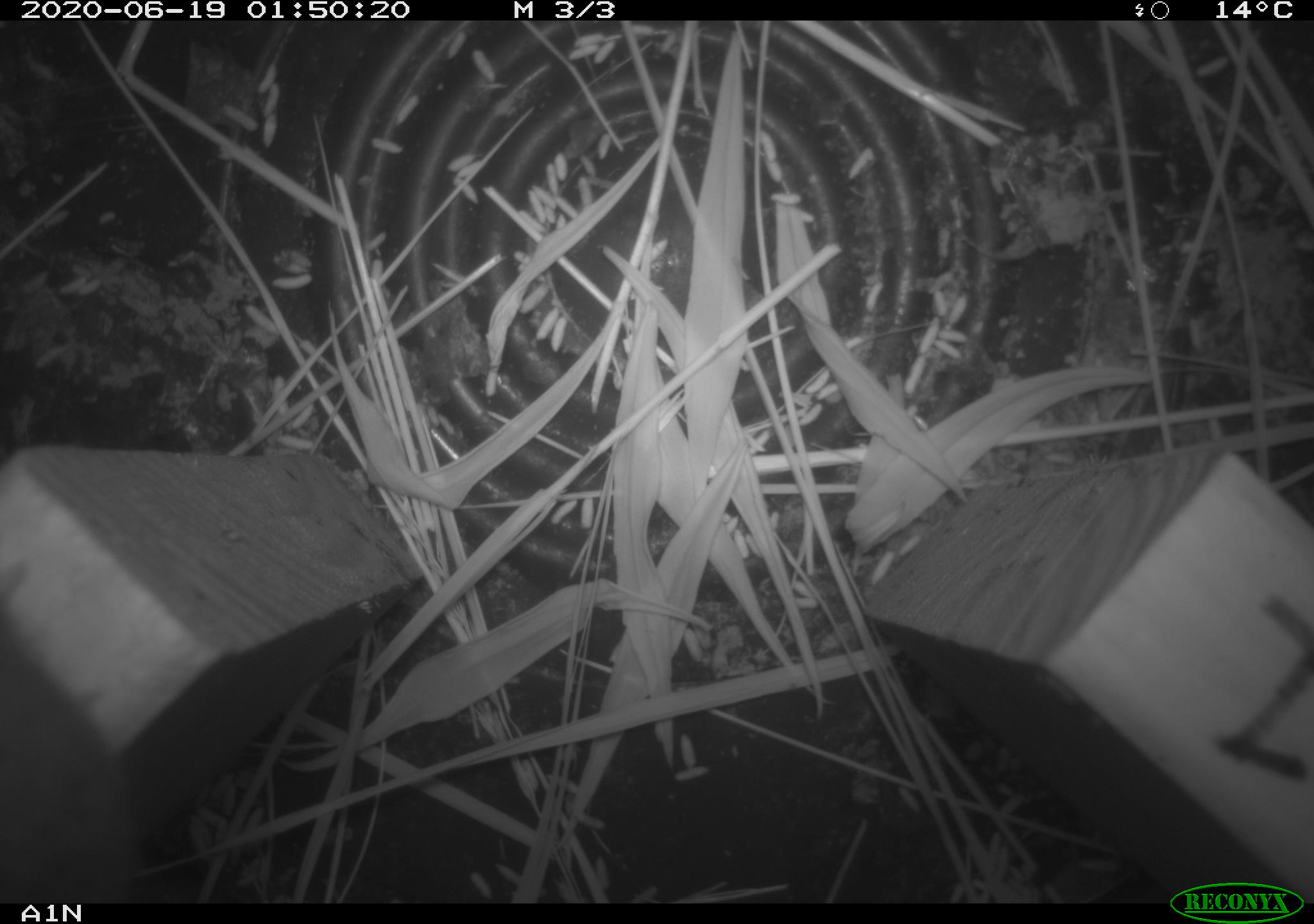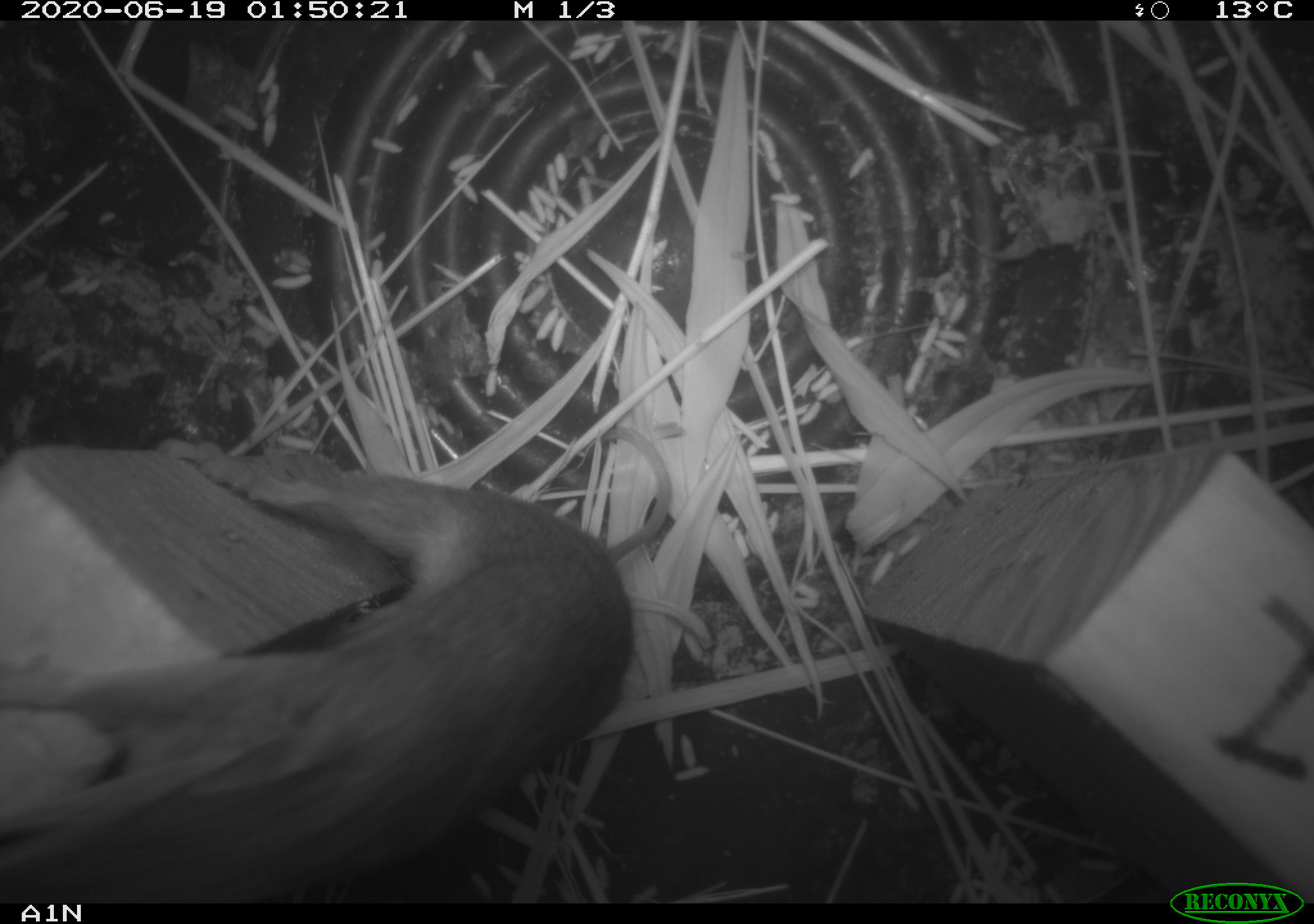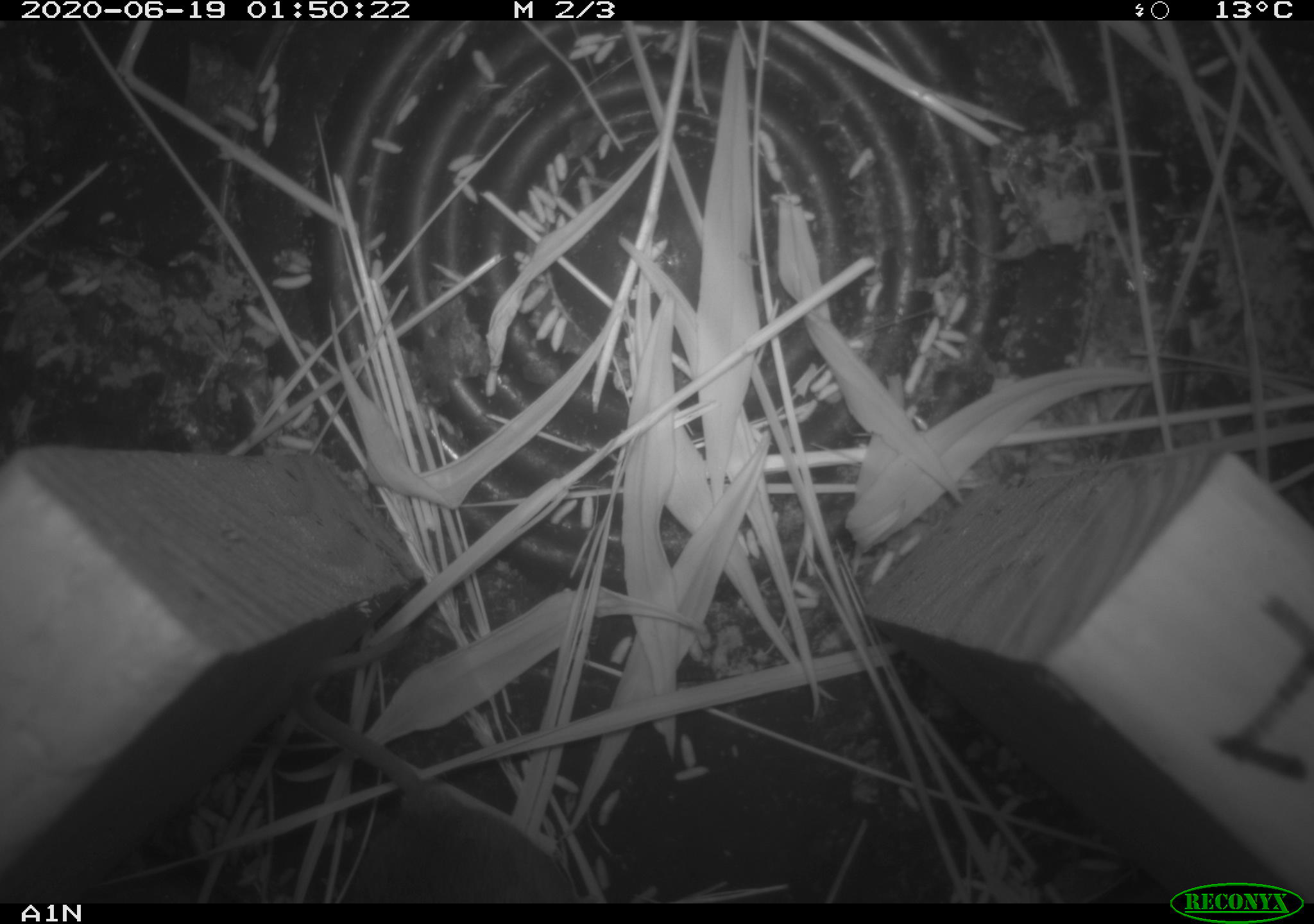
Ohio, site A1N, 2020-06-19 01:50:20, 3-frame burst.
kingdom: Animalia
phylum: Chordata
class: Mammalia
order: Rodentia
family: Cricetidae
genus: Peromyscus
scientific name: Peromyscus leucopus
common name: white-footed mouse